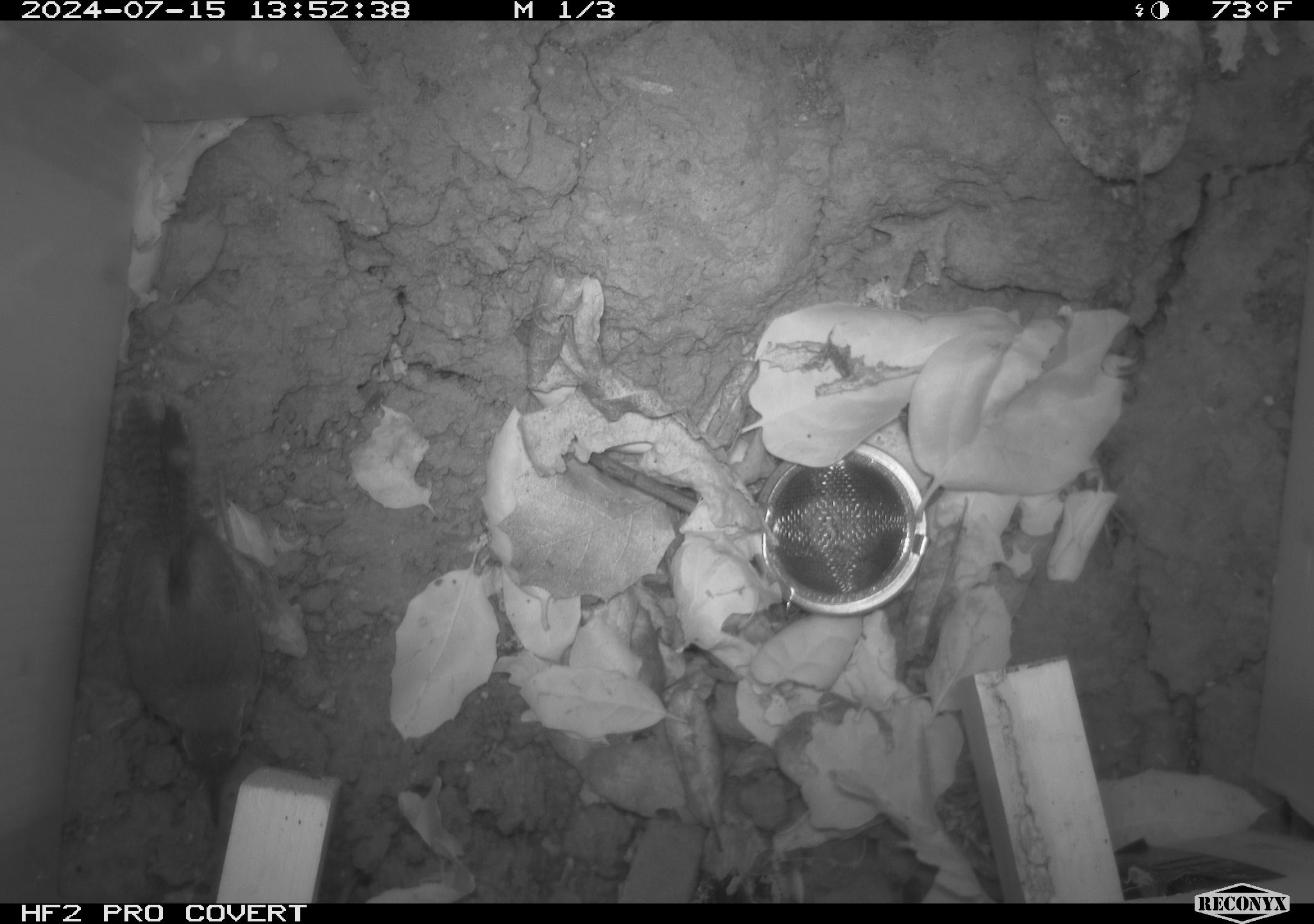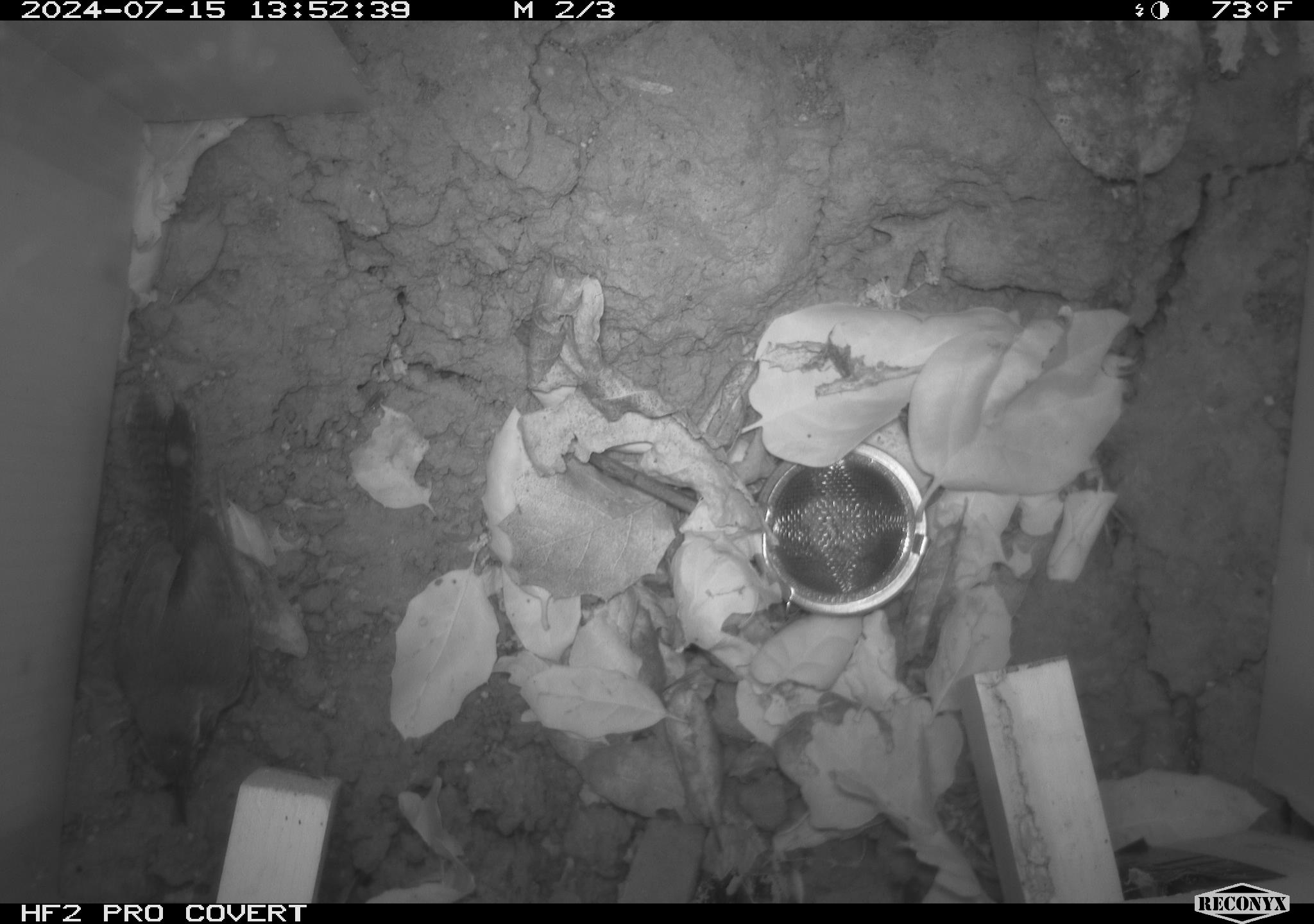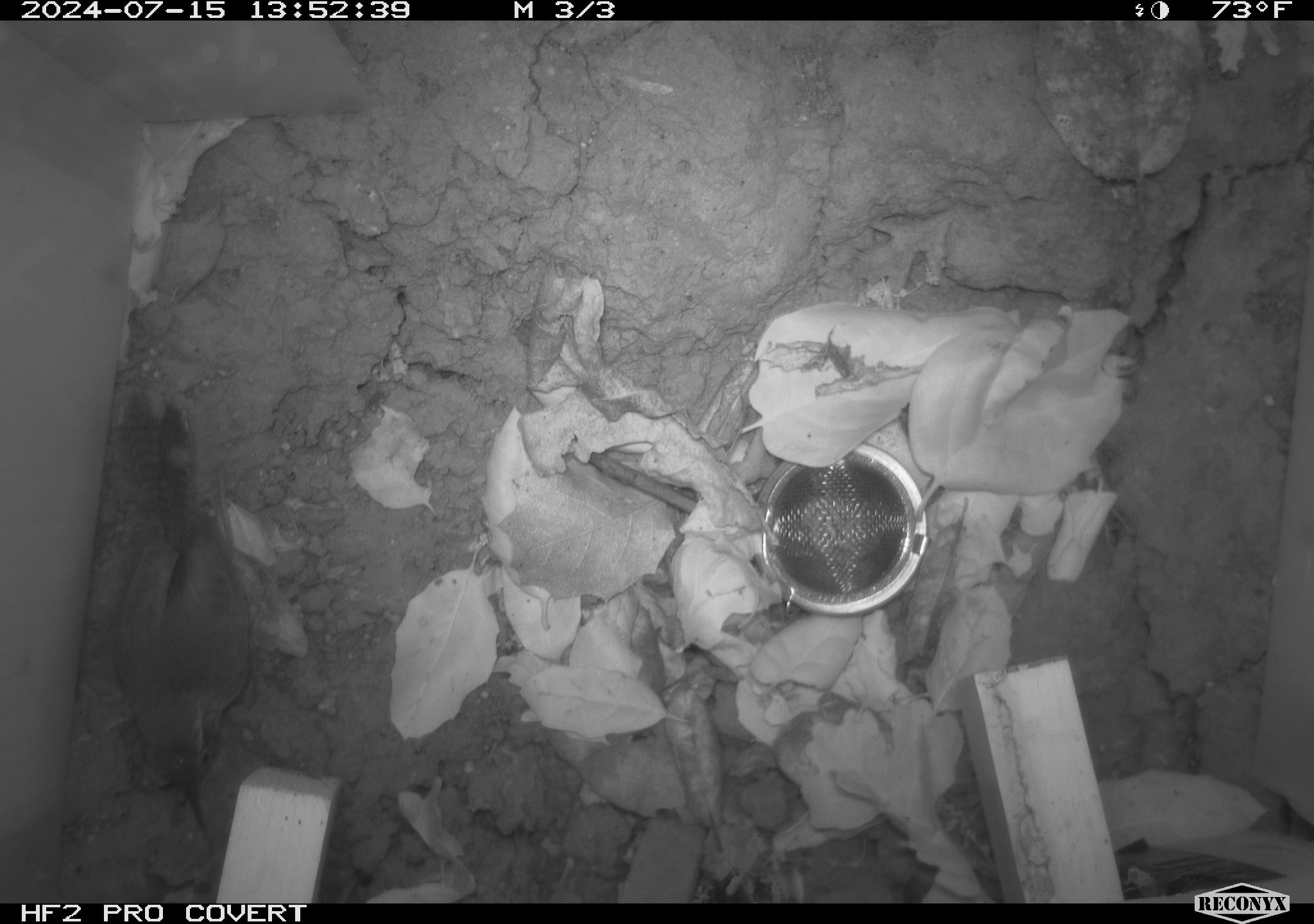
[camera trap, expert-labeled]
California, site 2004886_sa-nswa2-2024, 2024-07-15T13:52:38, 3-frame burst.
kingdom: Animalia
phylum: Chordata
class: Aves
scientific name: Aves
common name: bird